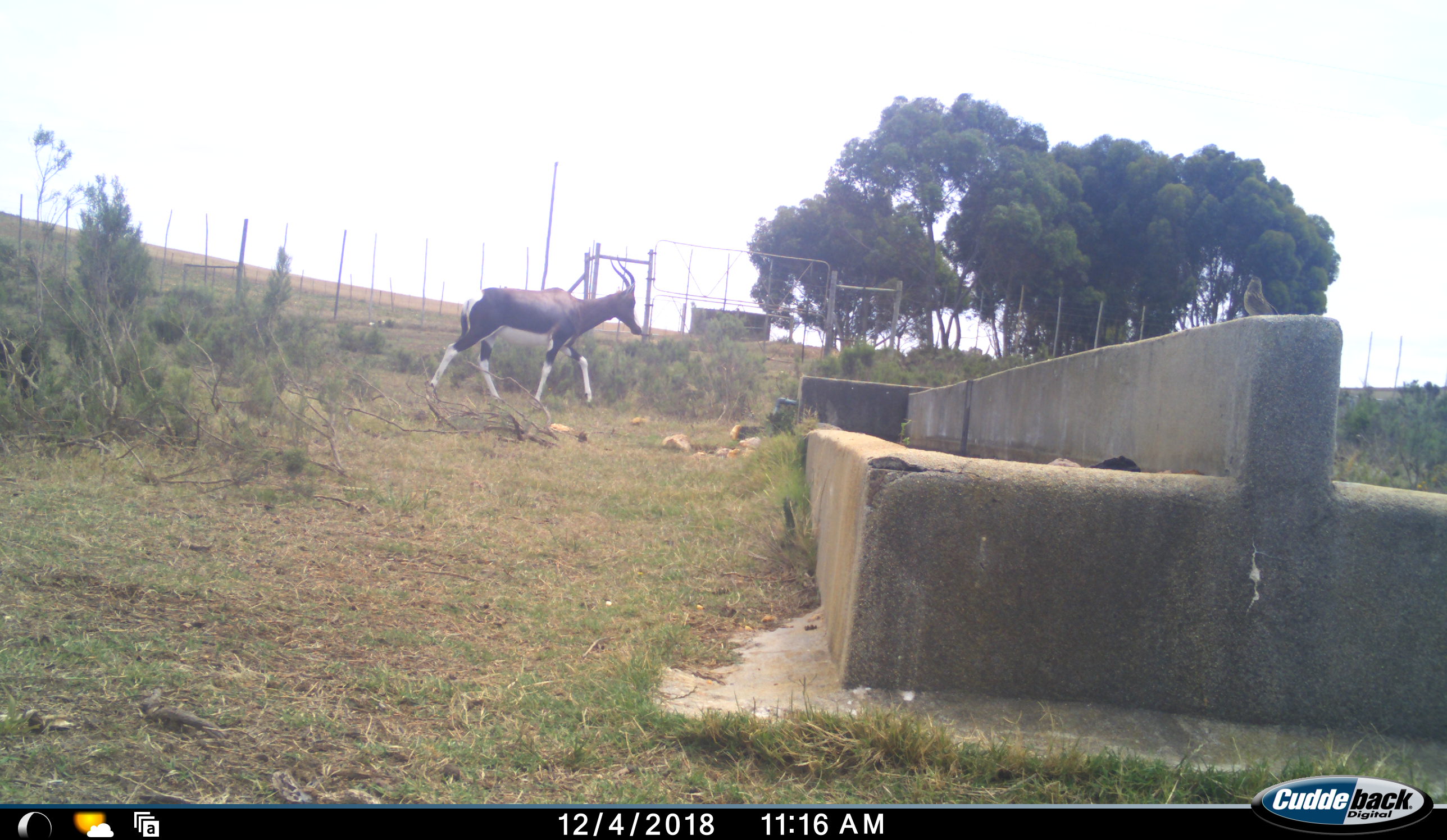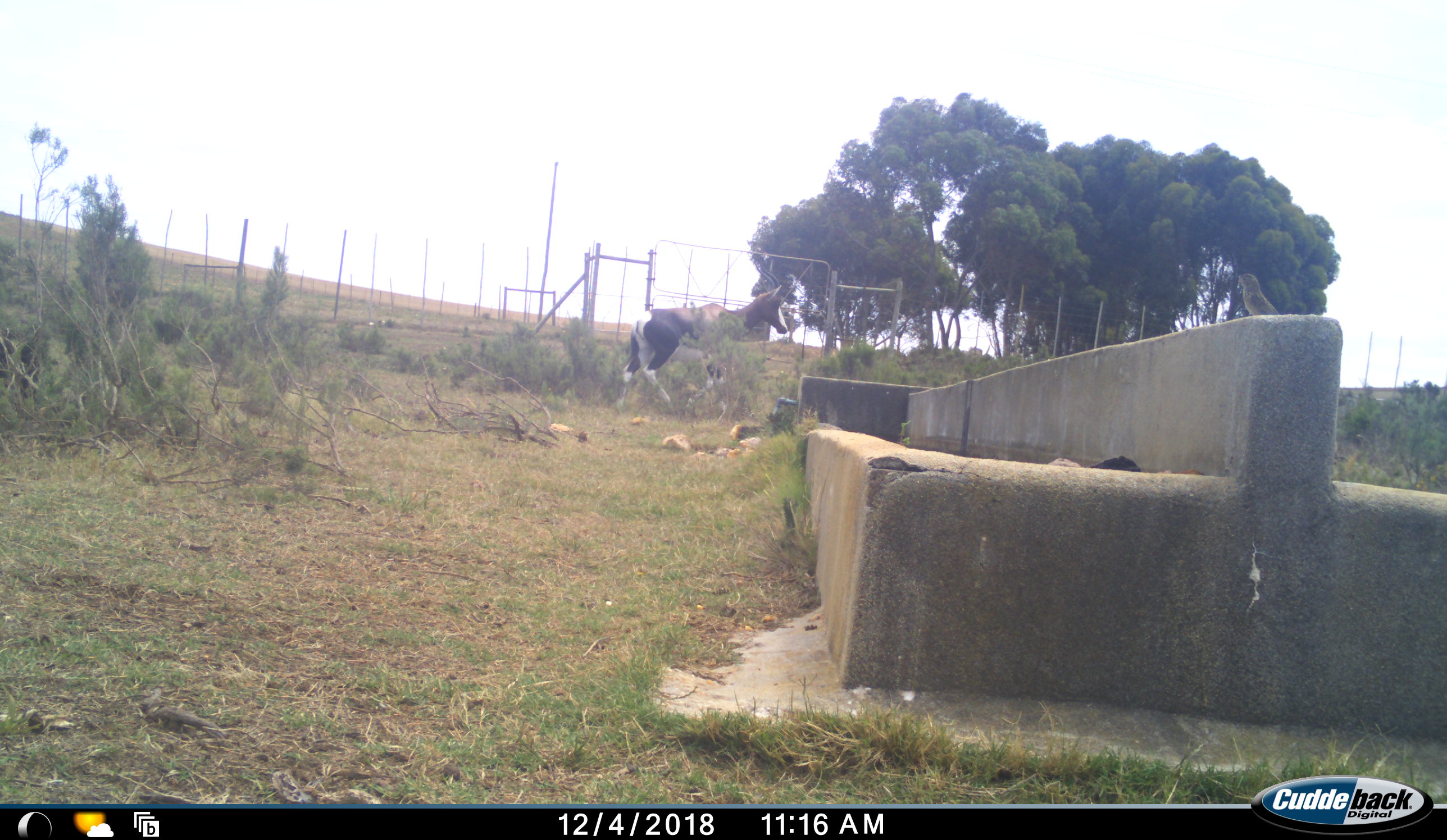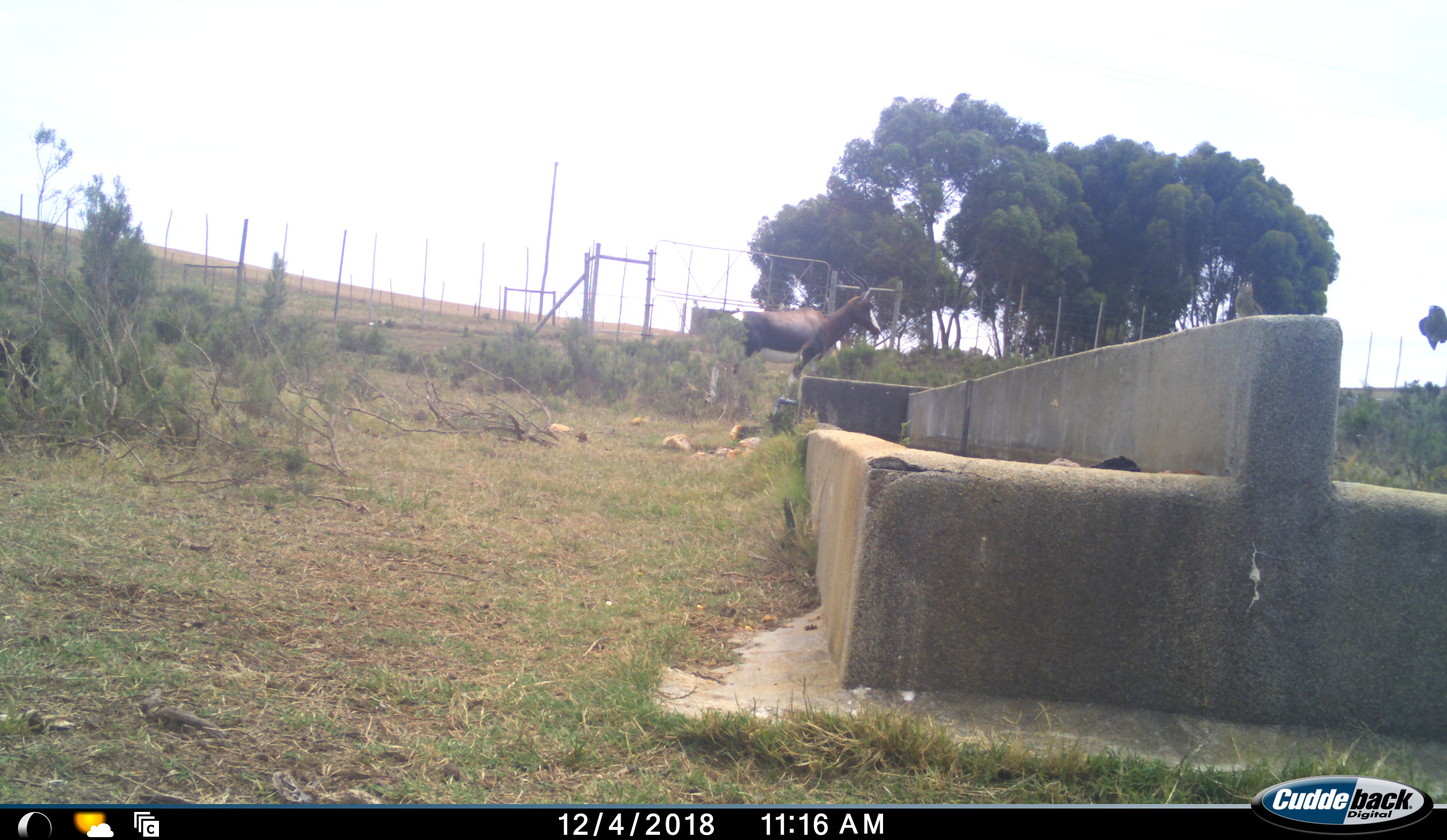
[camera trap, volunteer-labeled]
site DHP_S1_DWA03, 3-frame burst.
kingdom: Animalia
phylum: Chordata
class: Aves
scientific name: Aves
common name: bird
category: birdother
Birdother (bird) (Aves), count 1. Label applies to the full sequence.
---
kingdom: Animalia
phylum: Chordata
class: Mammalia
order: Artiodactyla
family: Bovidae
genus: Damaliscus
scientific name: Damaliscus pygargus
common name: bontebok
Bontebok (Damaliscus pygargus), count 1. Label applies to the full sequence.